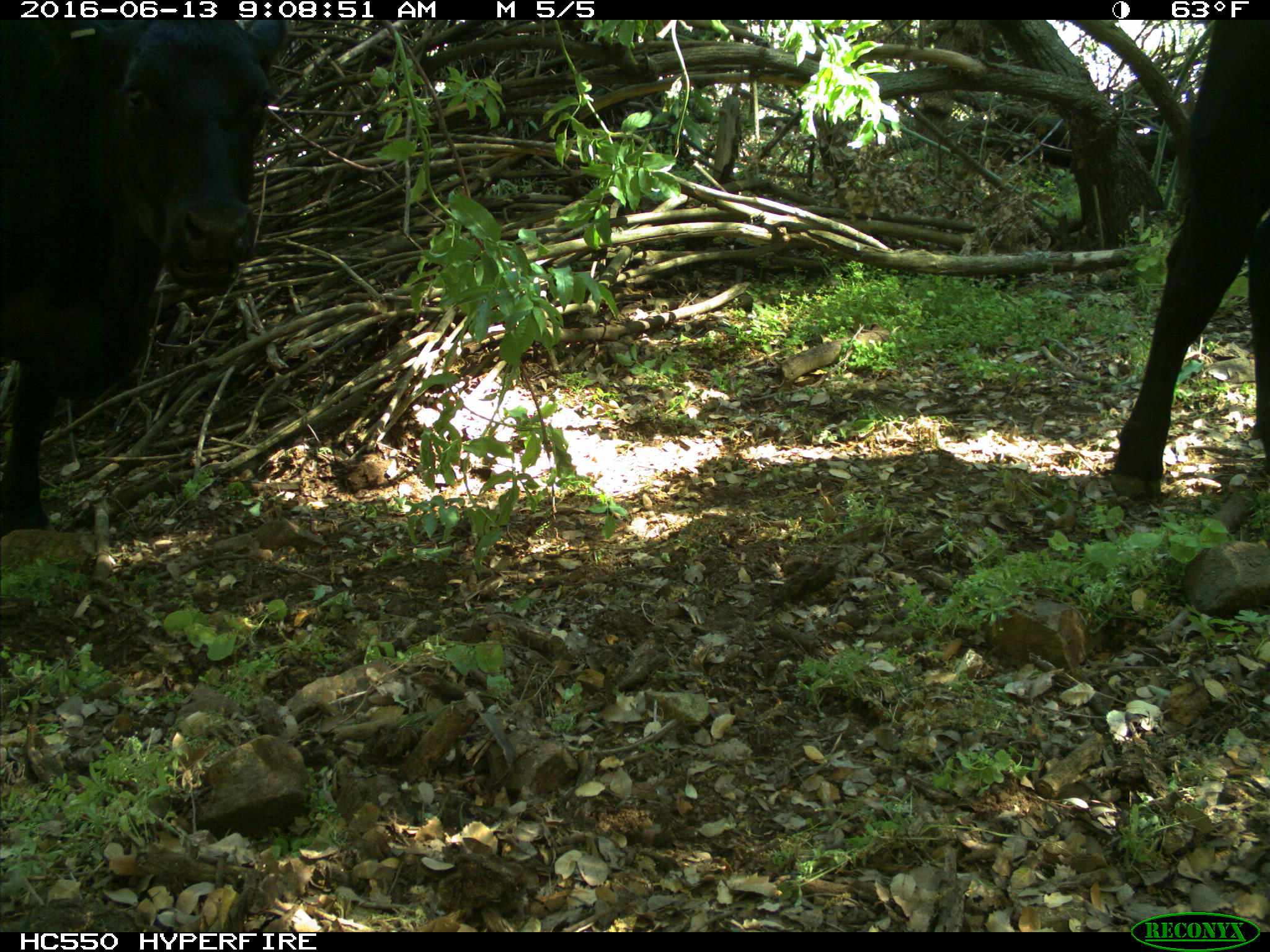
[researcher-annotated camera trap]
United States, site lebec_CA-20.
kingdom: Animalia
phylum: Chordata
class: Mammalia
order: Artiodactyla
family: Bovidae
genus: Bos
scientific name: Bos taurus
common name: domestic cow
Bos taurus (domestic cow).